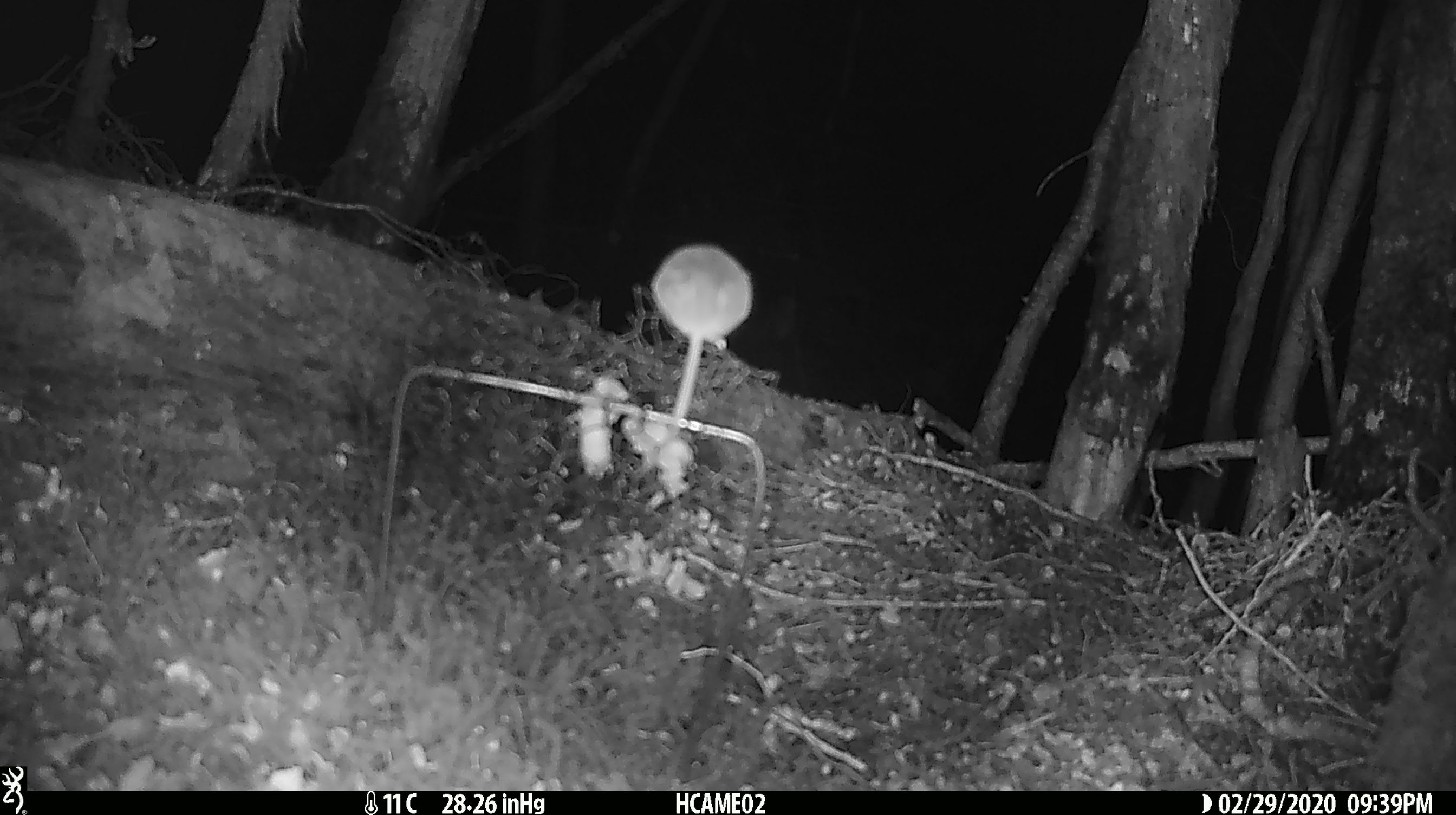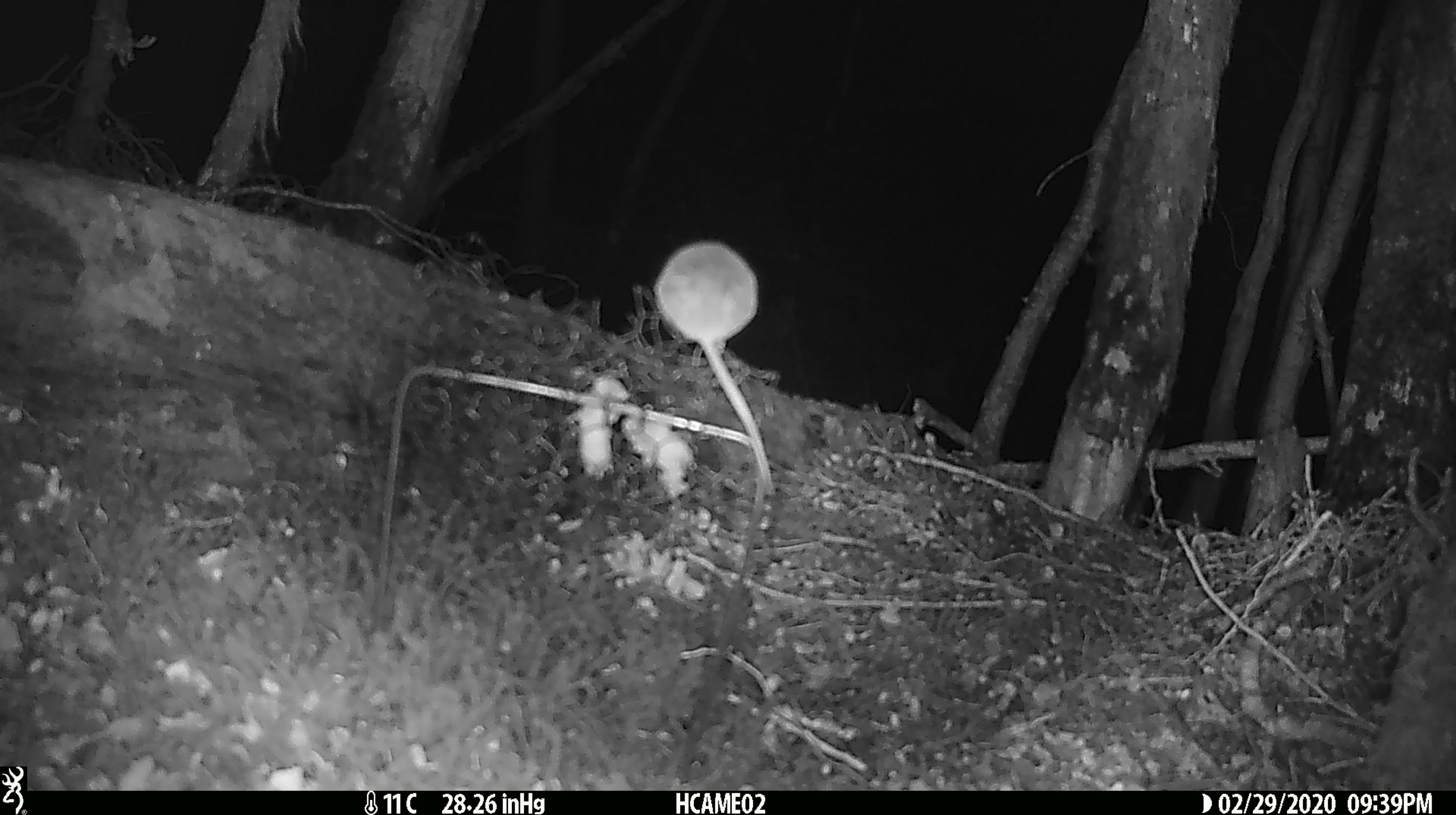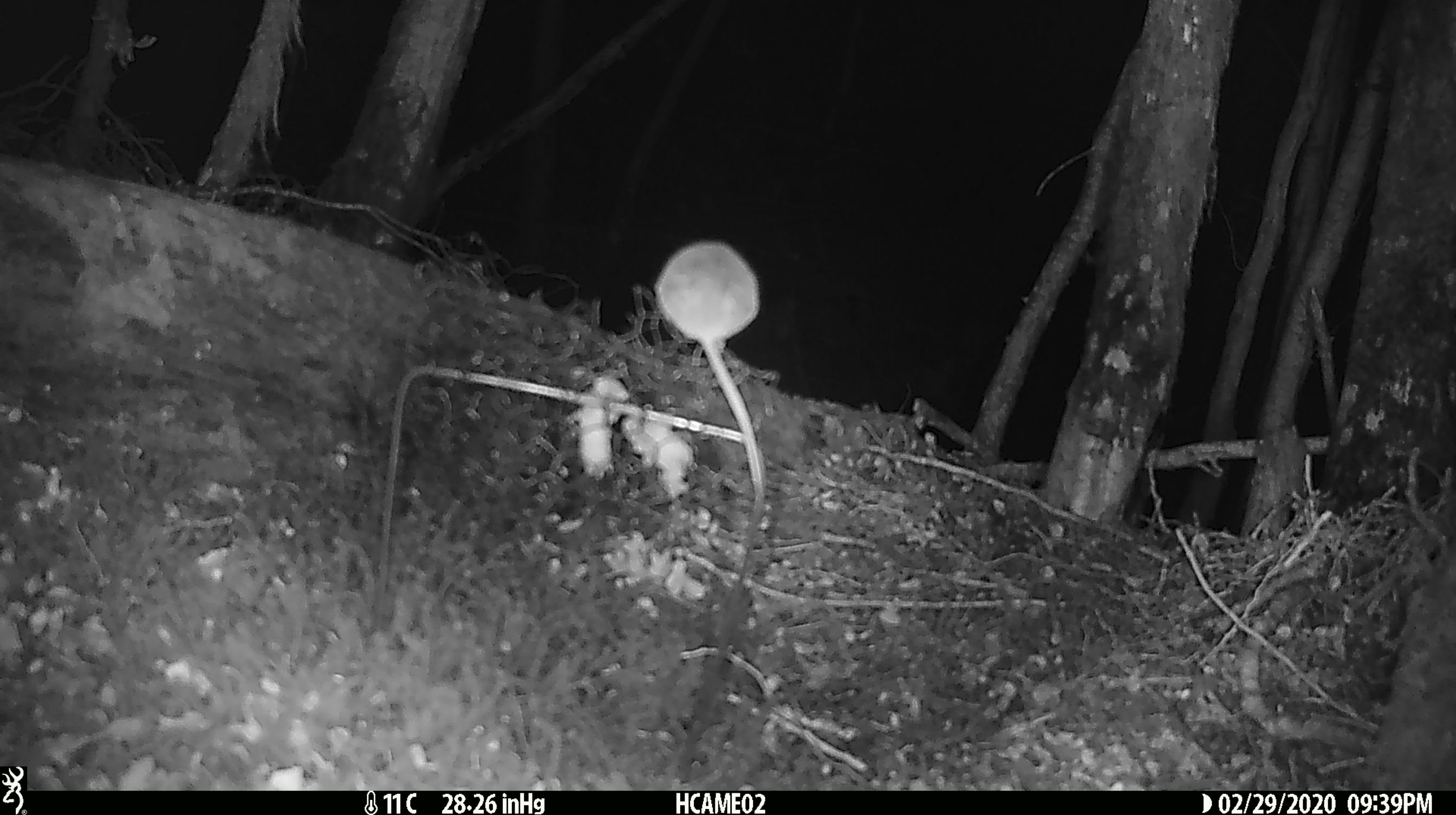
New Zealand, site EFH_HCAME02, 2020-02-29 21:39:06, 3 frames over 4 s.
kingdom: Animalia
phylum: Chordata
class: Mammalia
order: Rodentia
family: Muridae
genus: Mus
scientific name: Mus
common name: mouse